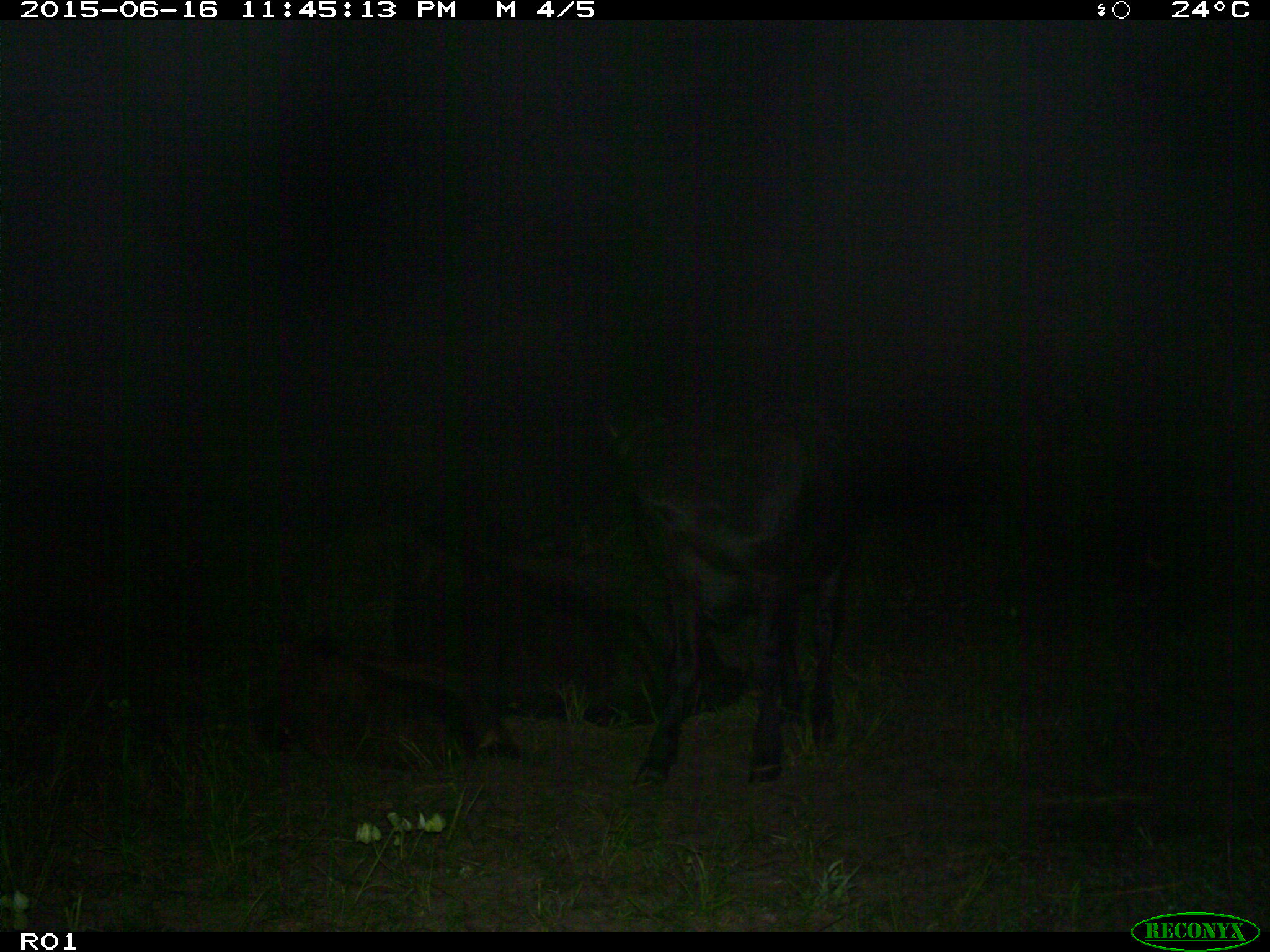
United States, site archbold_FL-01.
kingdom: Animalia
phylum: Chordata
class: Mammalia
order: Artiodactyla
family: Bovidae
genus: Bos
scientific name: Bos taurus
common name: domestic cow